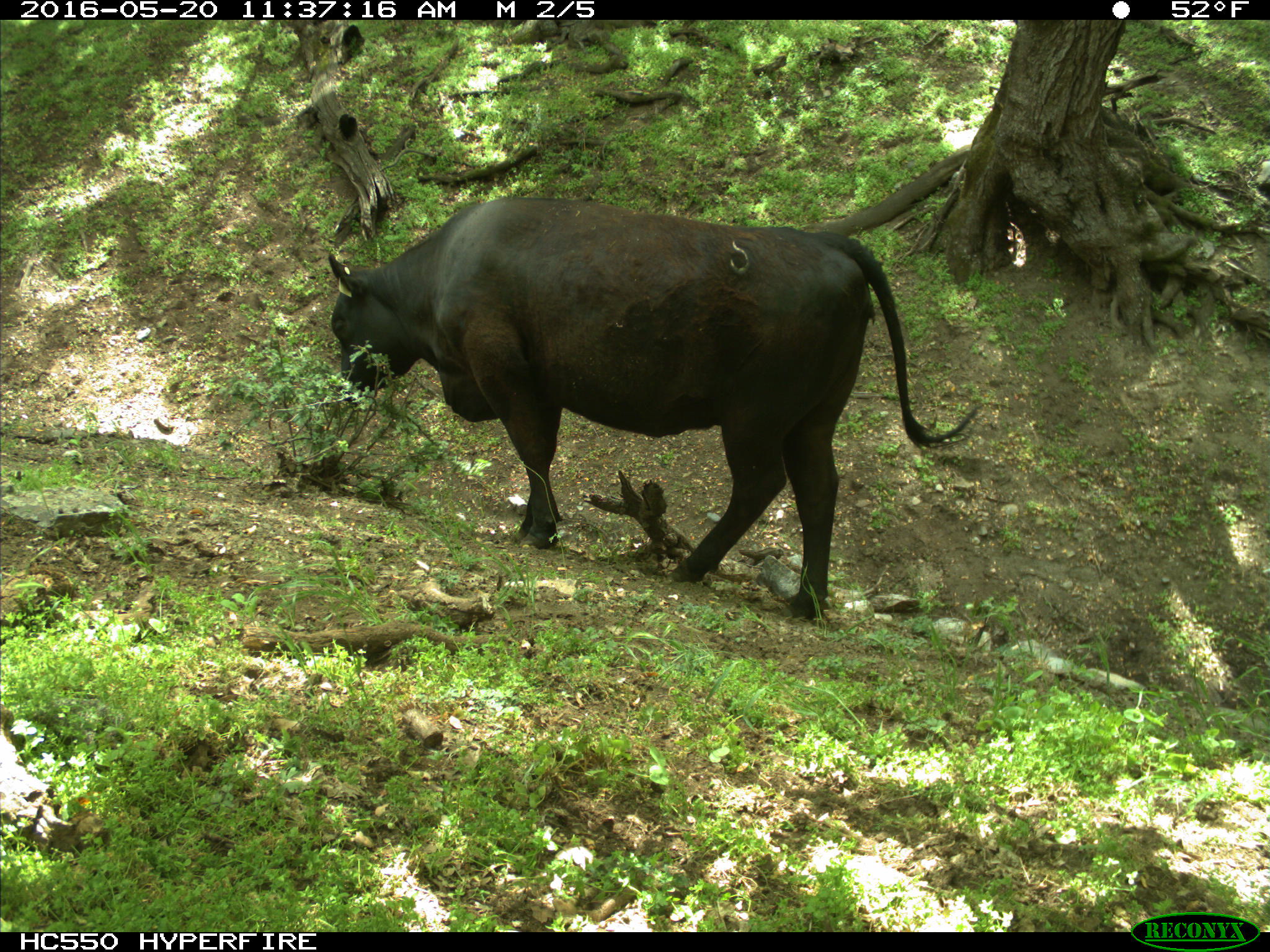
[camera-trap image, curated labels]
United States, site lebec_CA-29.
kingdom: Animalia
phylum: Chordata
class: Mammalia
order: Artiodactyla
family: Bovidae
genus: Bos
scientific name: Bos taurus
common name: domestic cow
Bos taurus (domestic cow).